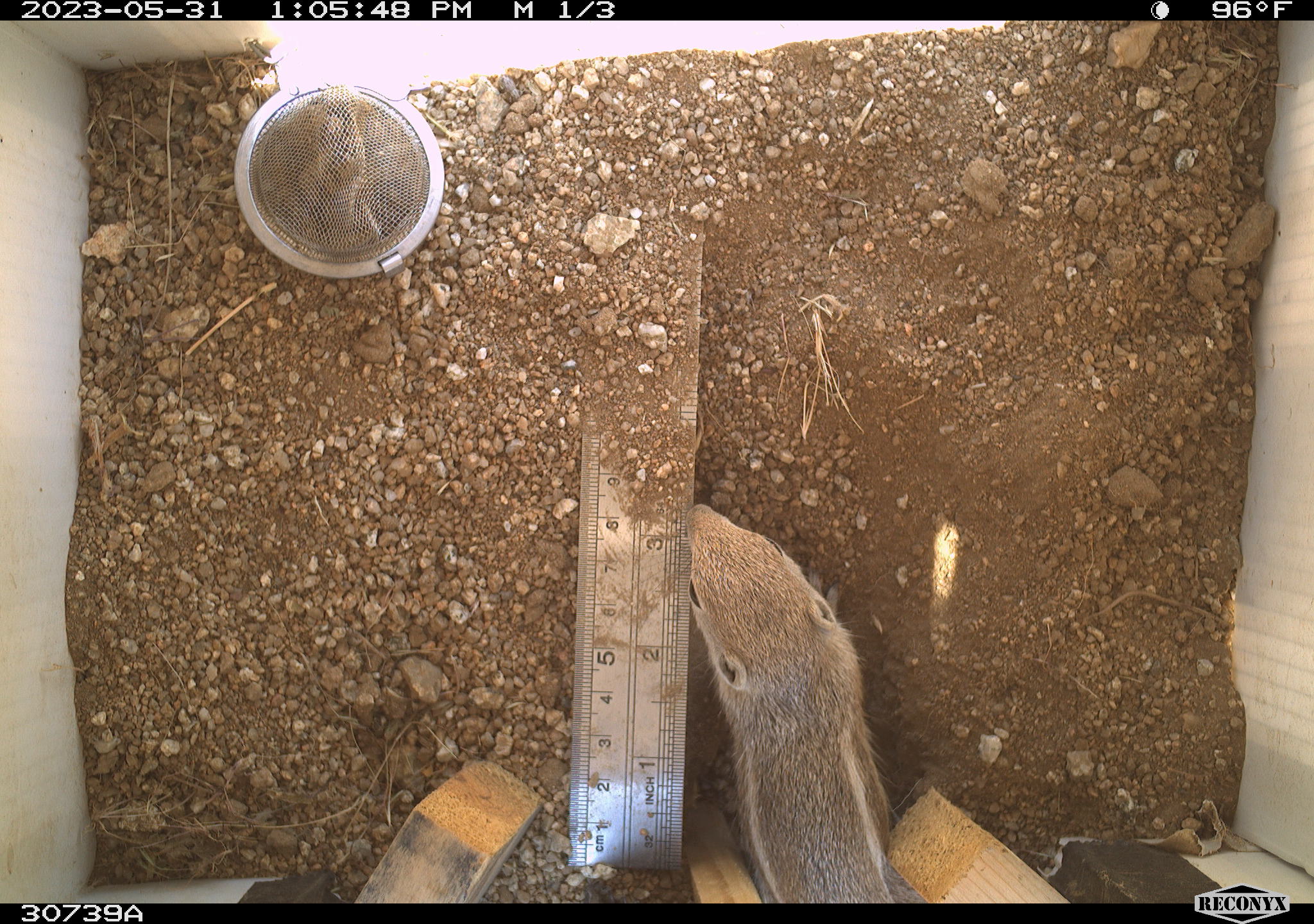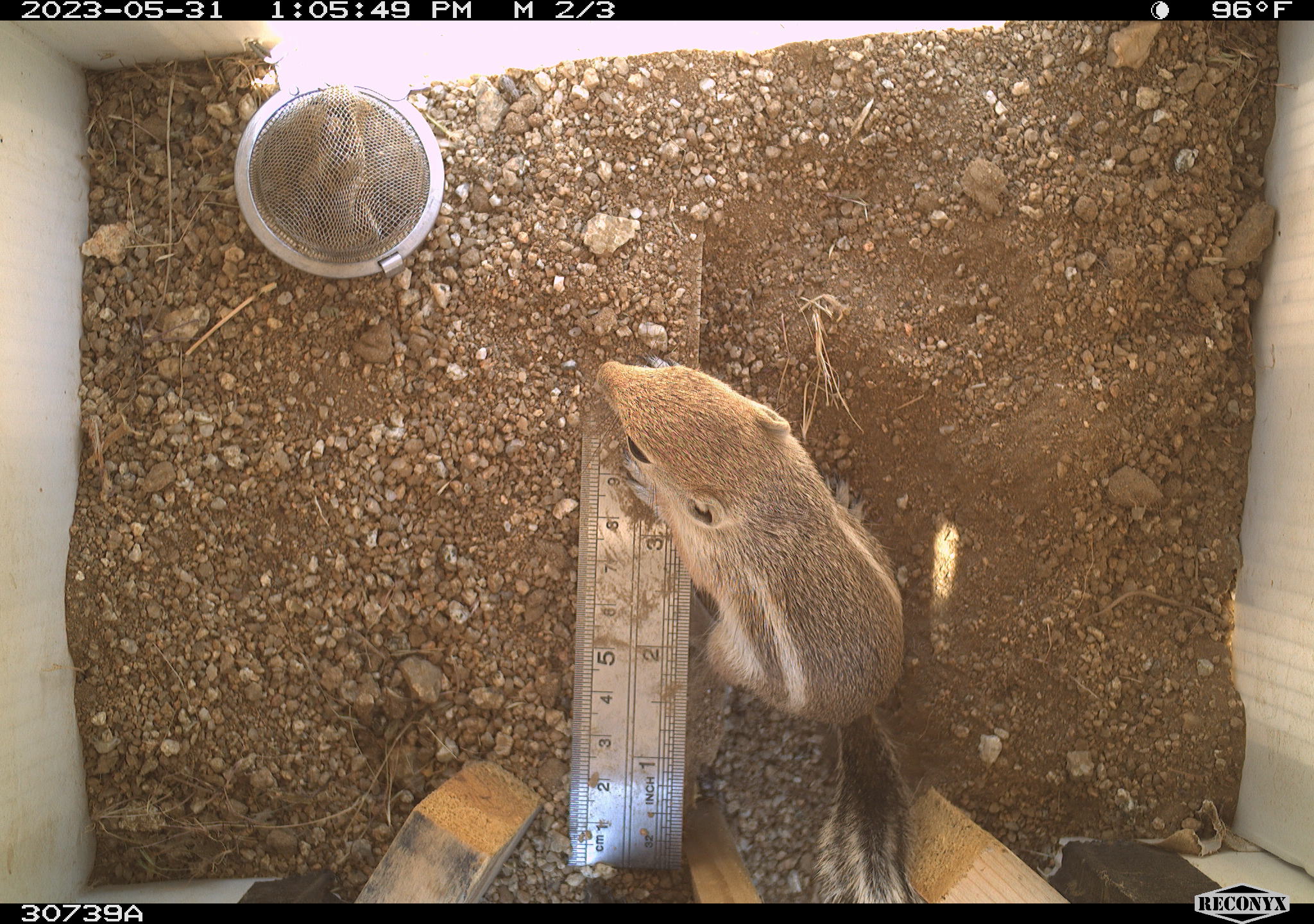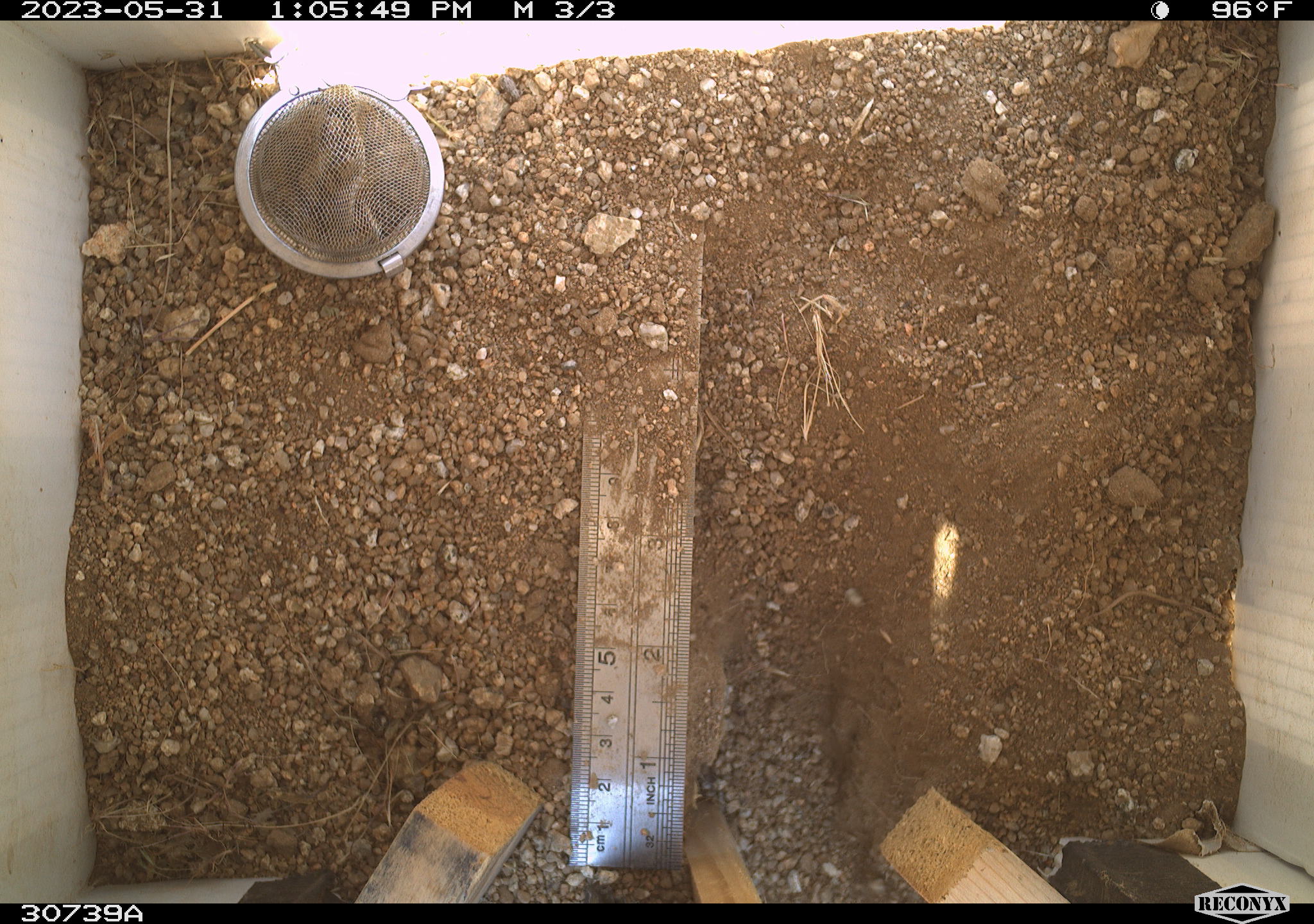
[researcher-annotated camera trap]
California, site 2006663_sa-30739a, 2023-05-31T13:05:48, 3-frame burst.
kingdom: Animalia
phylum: Chordata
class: Mammalia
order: Rodentia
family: Sciuridae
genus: Ammospermophilus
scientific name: Ammospermophilus leucurus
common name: white-tailed antelope squirrel